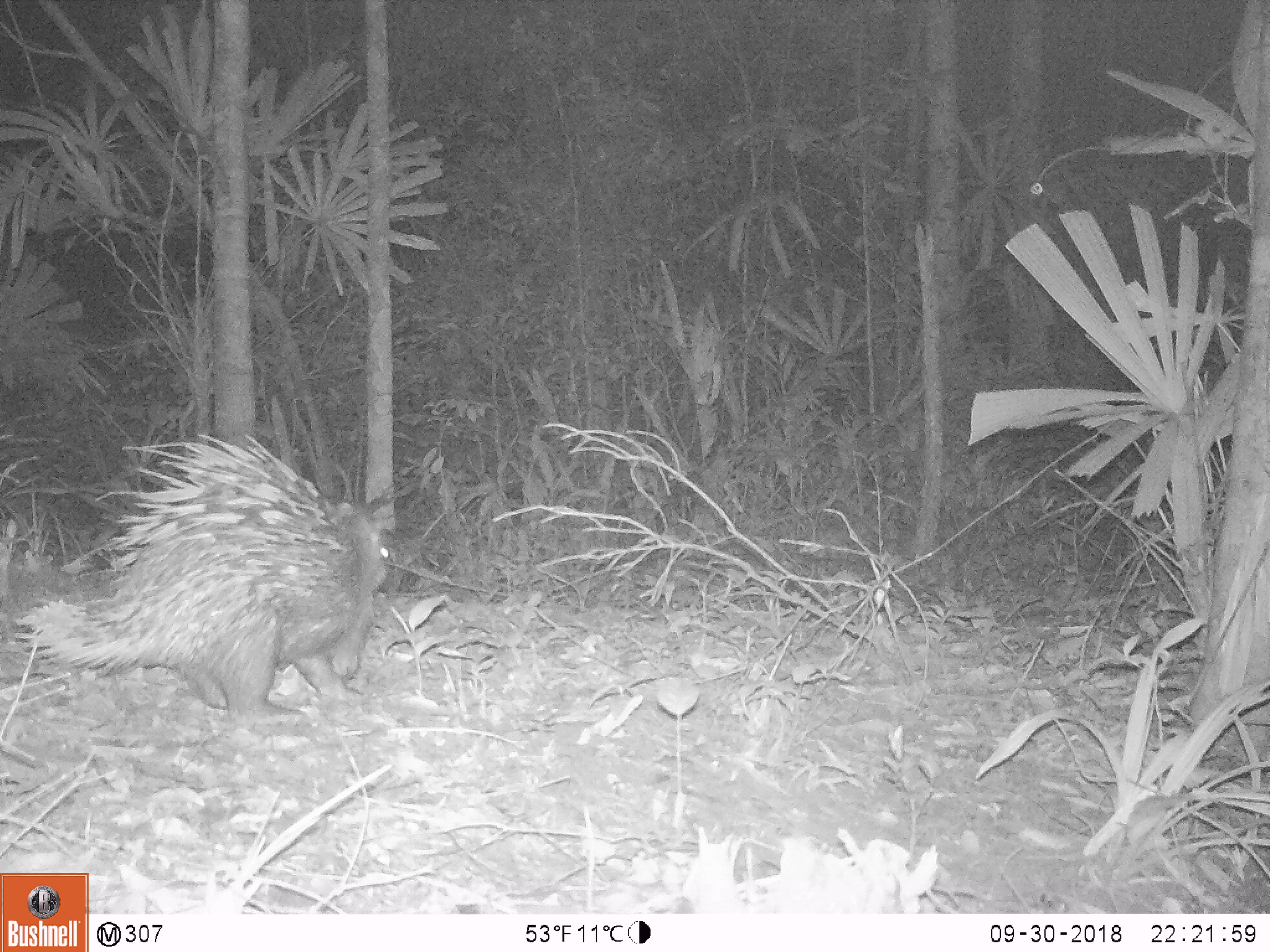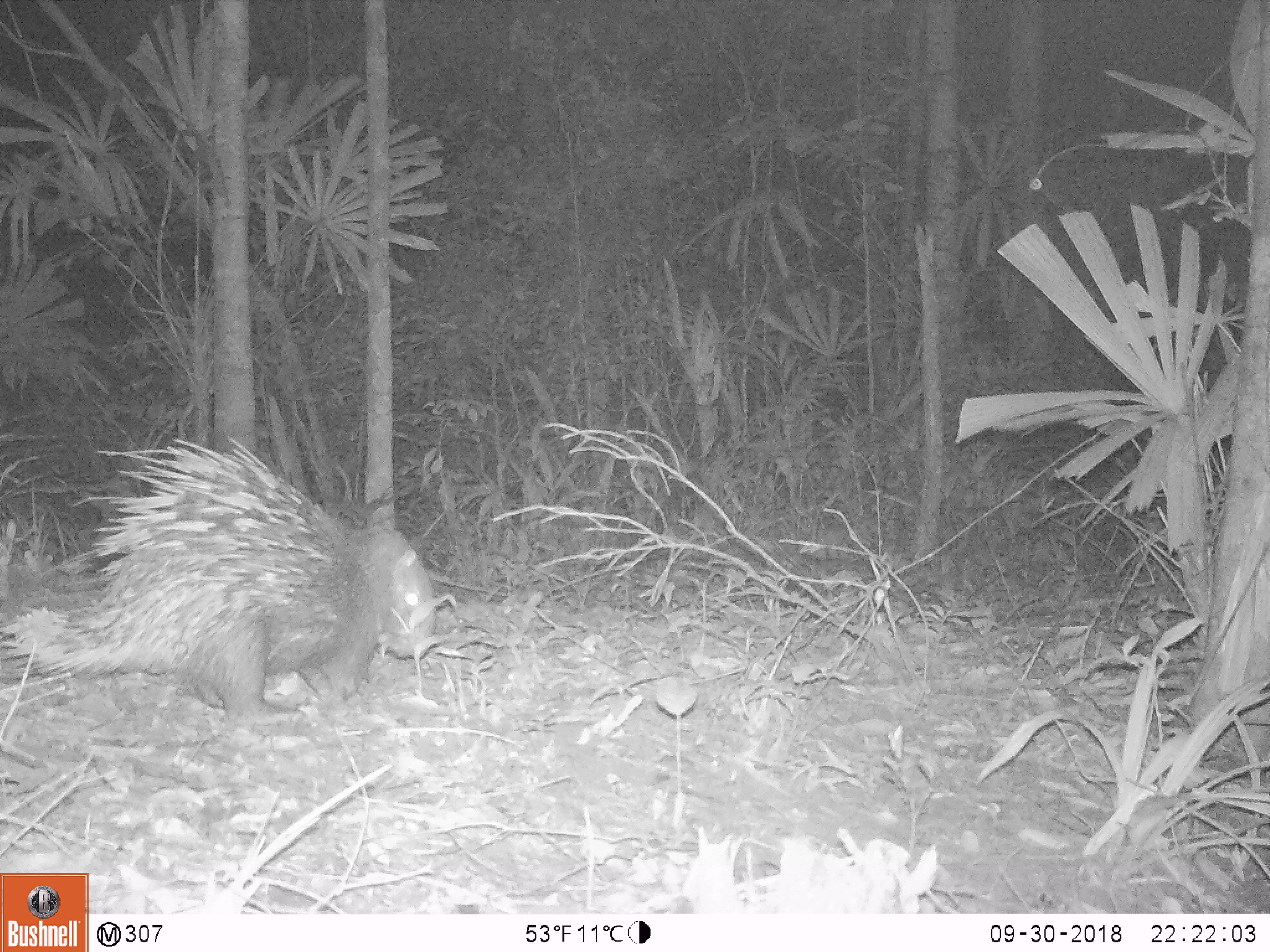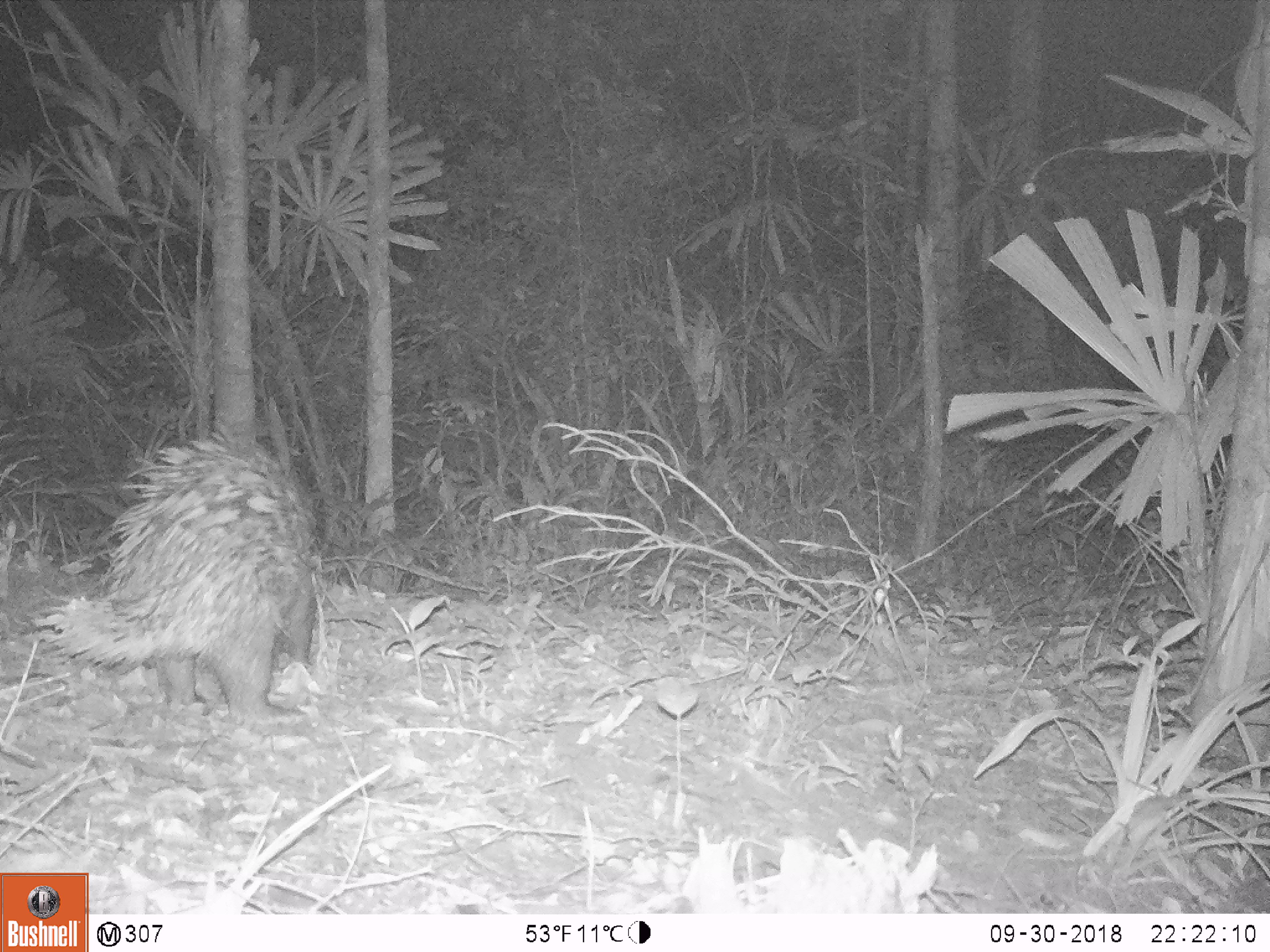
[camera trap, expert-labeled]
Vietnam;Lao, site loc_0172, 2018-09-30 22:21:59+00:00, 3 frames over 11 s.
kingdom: Animalia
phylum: Chordata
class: Mammalia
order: Rodentia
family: Hystricidae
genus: Hystrix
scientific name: Hystrix brachyura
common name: malayan porcupine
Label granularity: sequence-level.